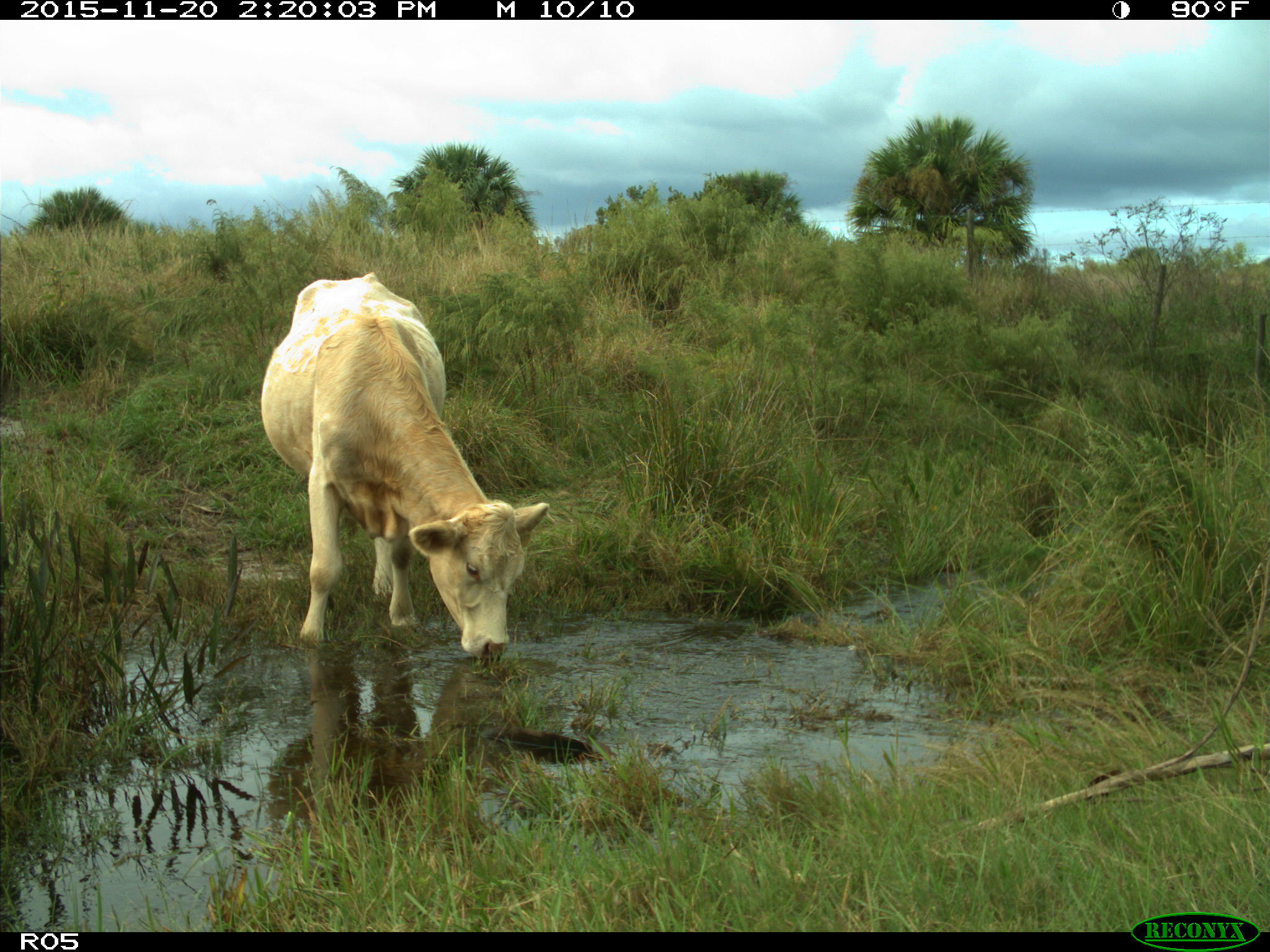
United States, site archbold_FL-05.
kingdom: Animalia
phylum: Chordata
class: Mammalia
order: Artiodactyla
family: Bovidae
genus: Bos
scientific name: Bos taurus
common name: domestic cow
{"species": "Bos taurus (domestic cow)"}